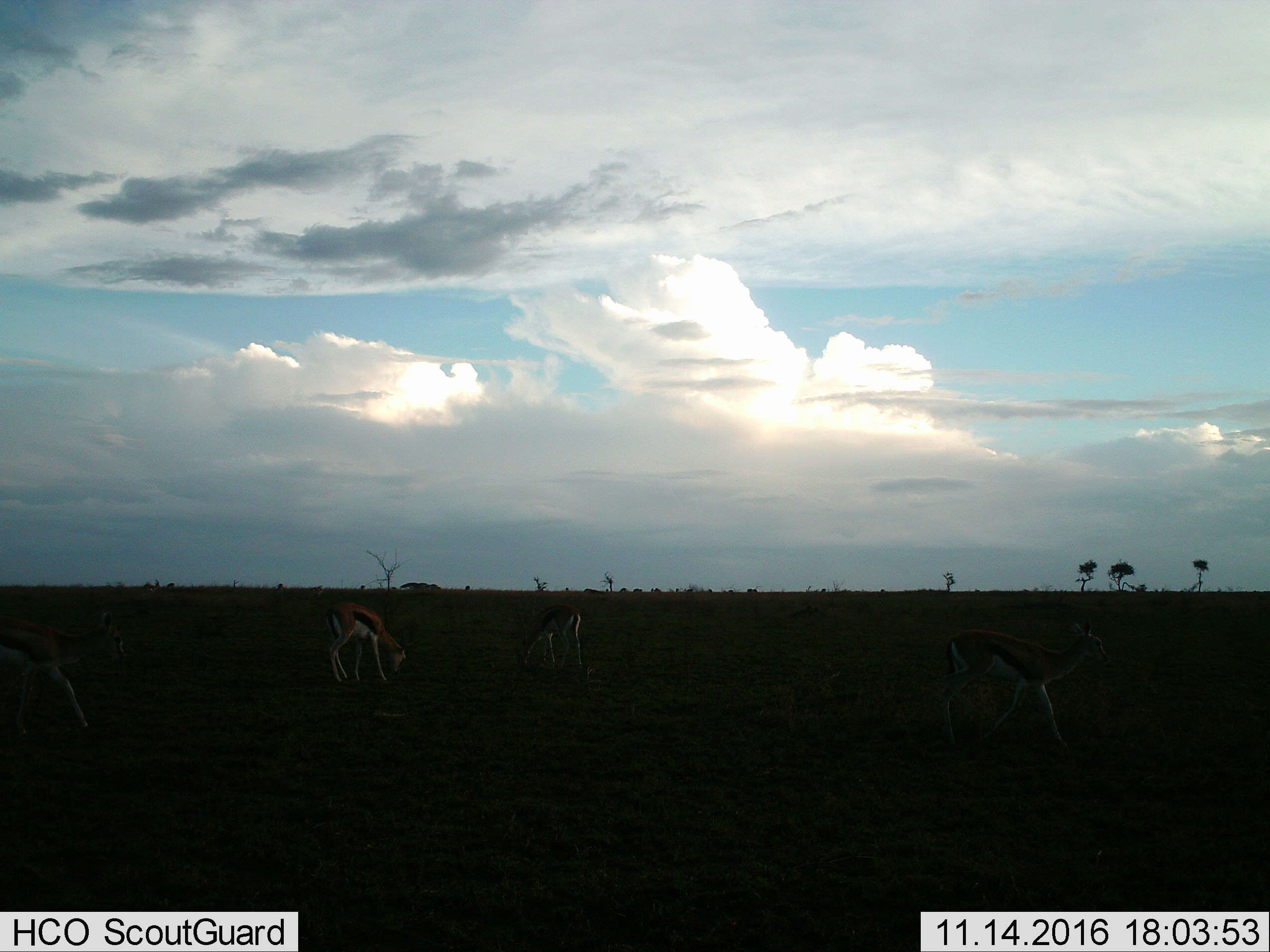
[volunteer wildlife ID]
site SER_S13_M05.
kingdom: Animalia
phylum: Chordata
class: Mammalia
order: Artiodactyla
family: Bovidae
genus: Eudorcas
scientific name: Eudorcas thomsonii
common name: thomson's gazelle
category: gazellethomsons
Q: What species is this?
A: Gazellethomsons (thomson's gazelle) (Eudorcas thomsonii).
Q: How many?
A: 4.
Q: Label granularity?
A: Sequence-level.